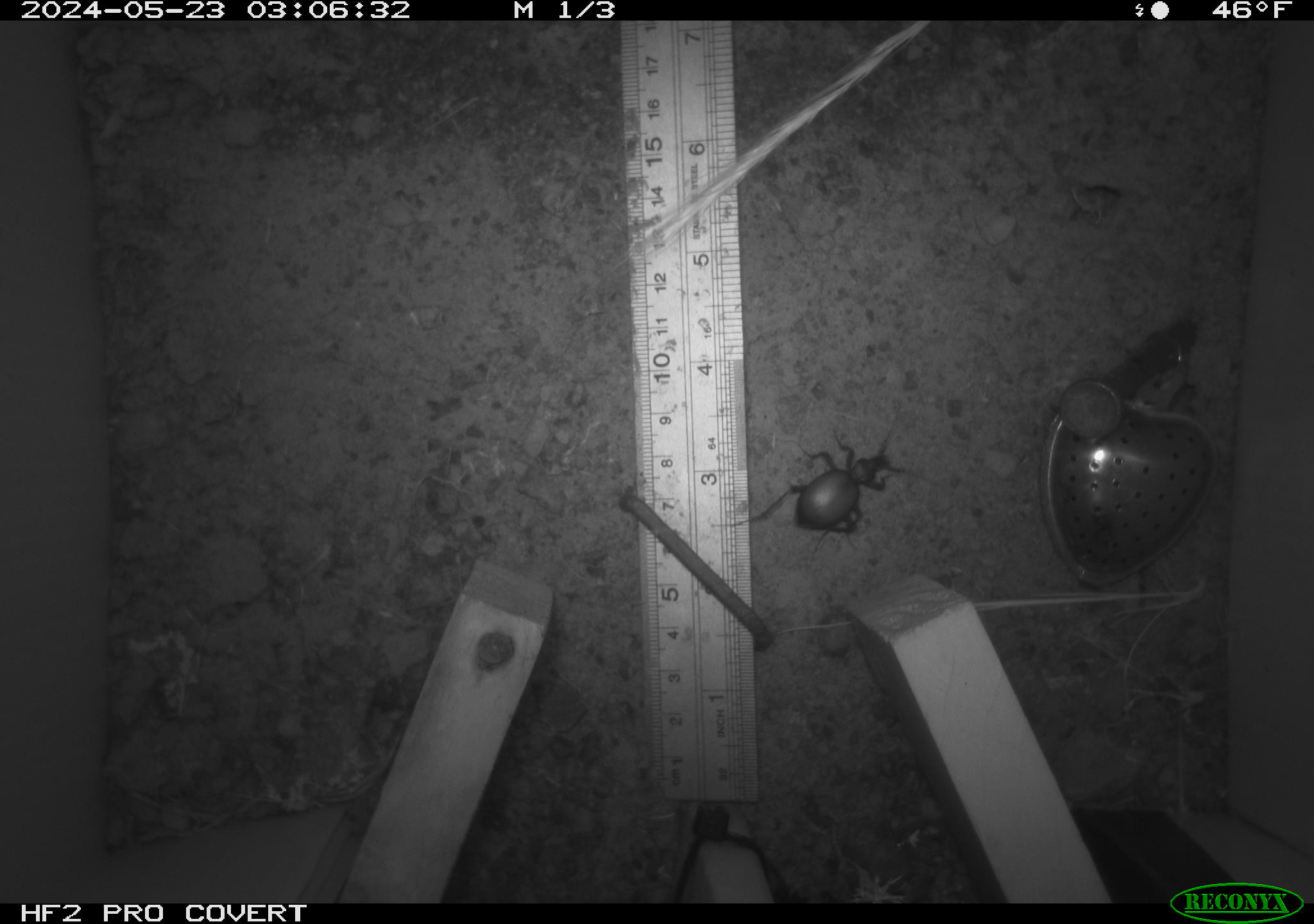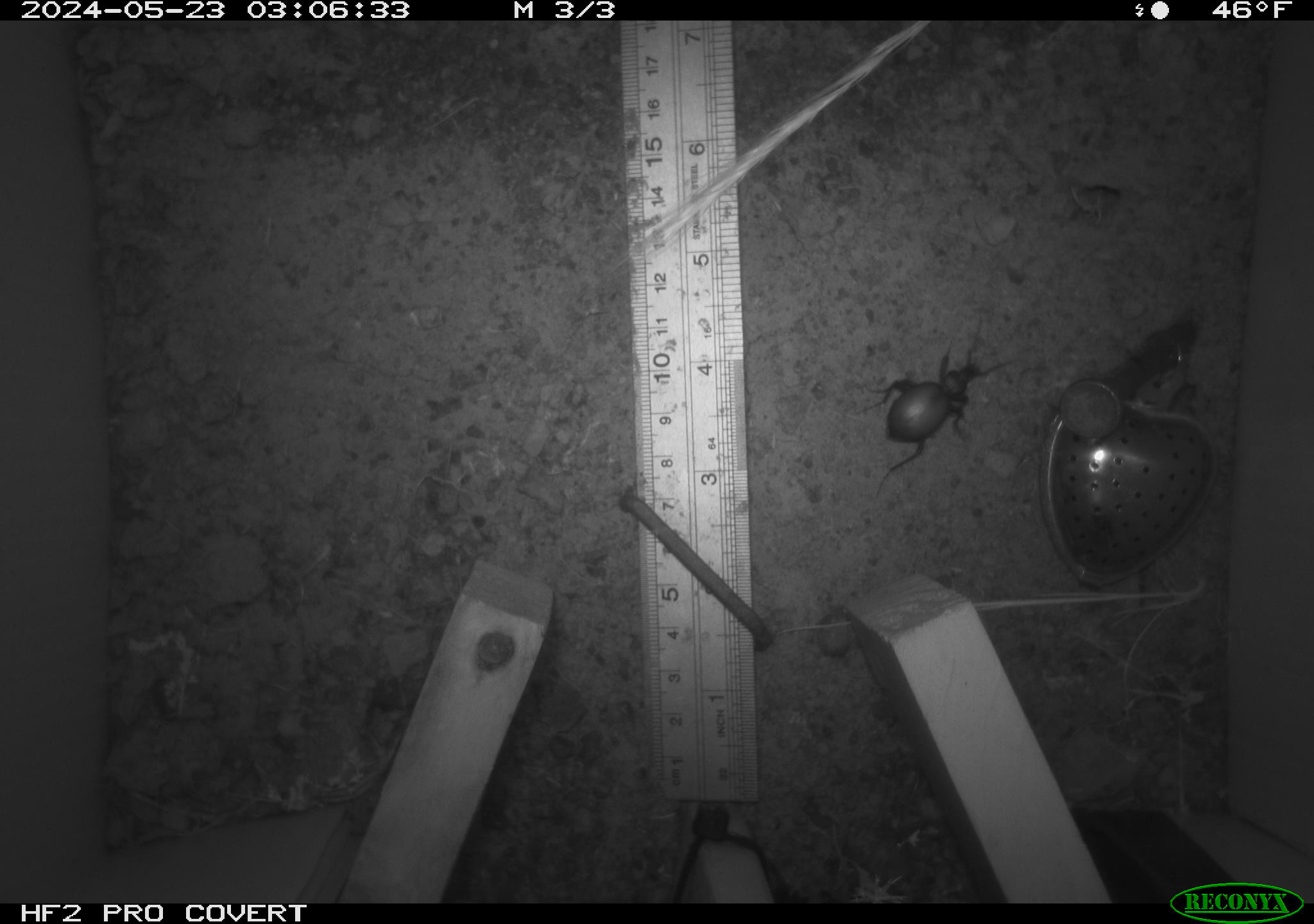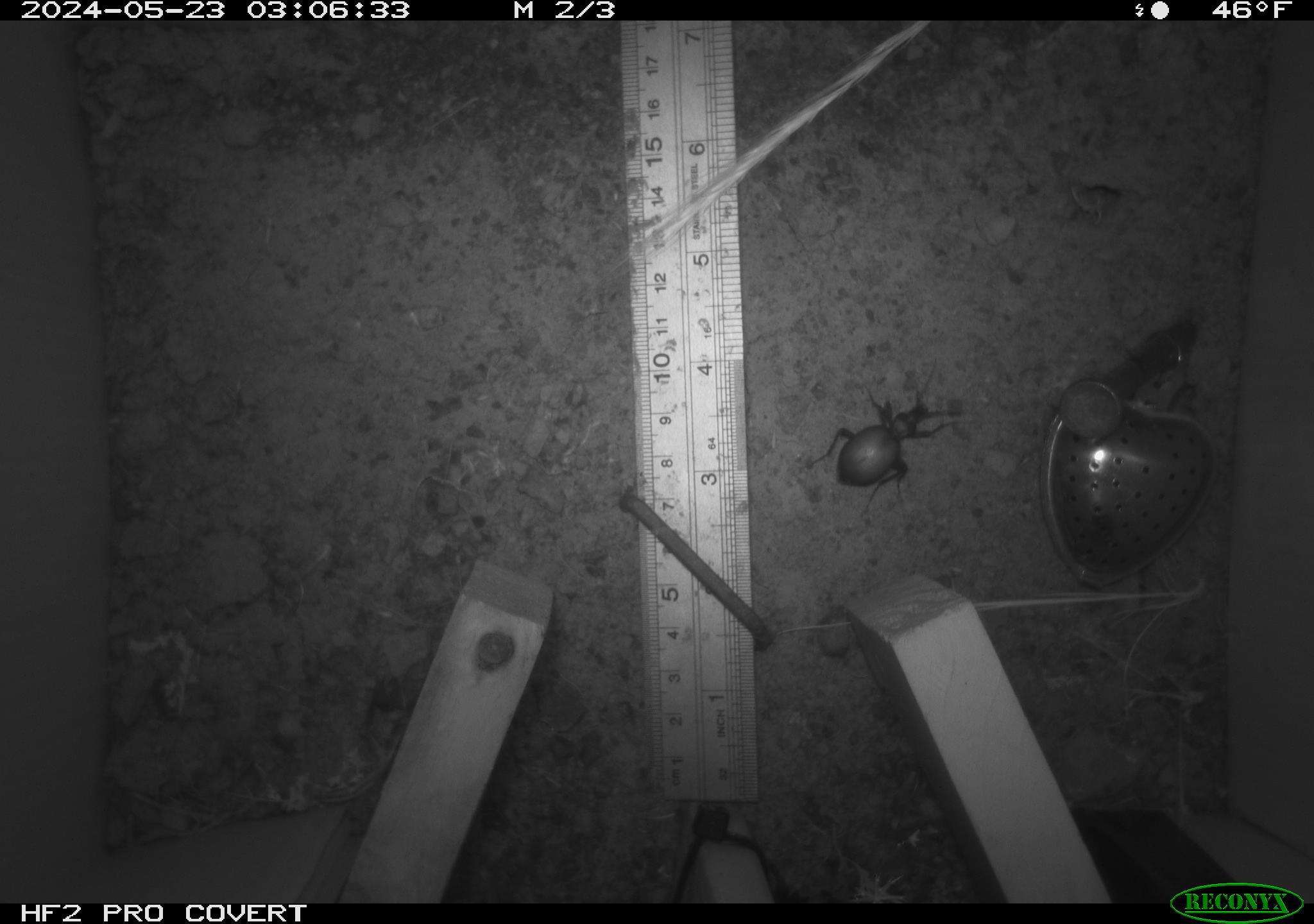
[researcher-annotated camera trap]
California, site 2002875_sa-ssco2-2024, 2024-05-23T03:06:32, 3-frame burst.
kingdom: Animalia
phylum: Arthropoda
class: Insecta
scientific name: Insecta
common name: insect